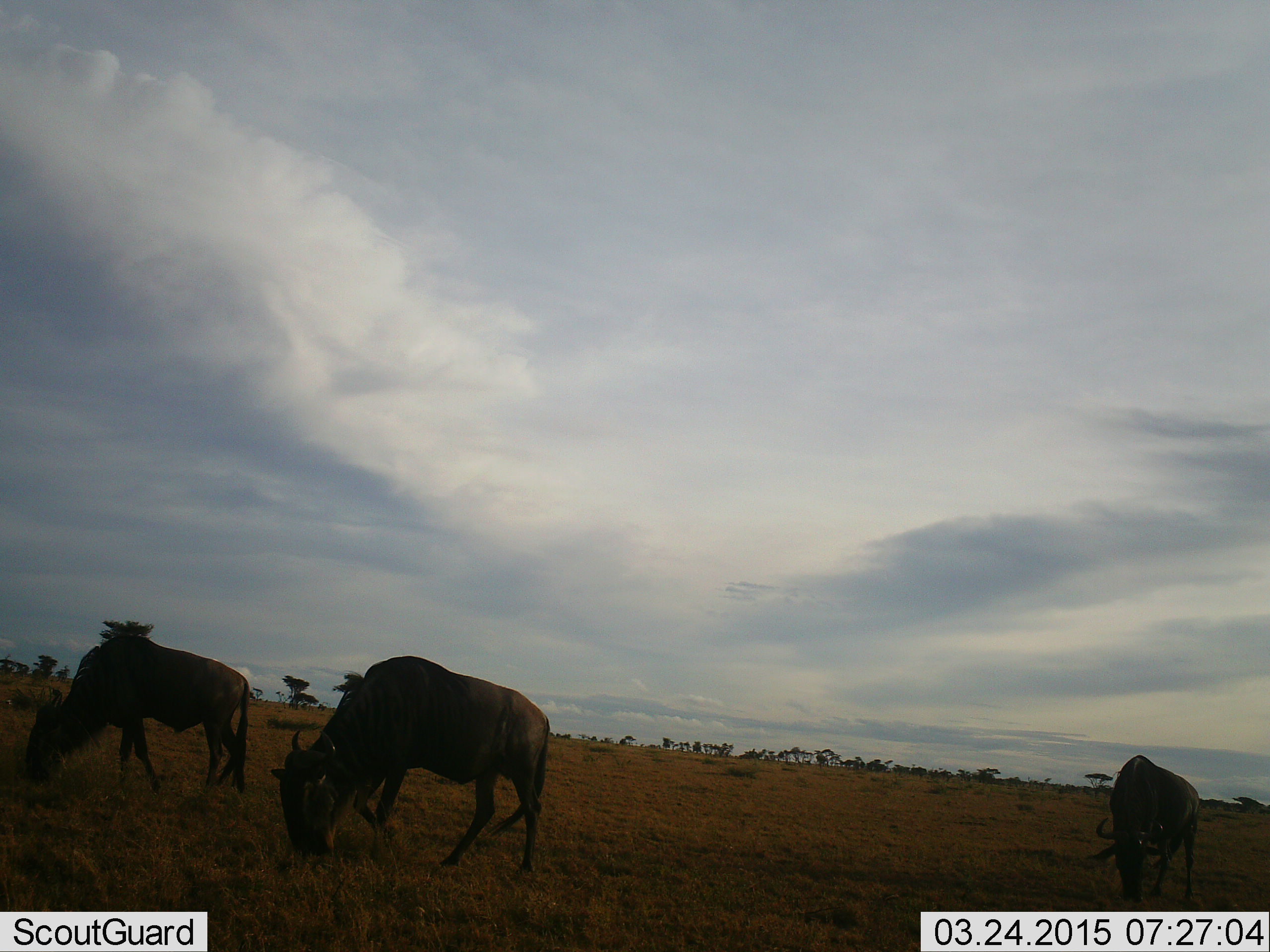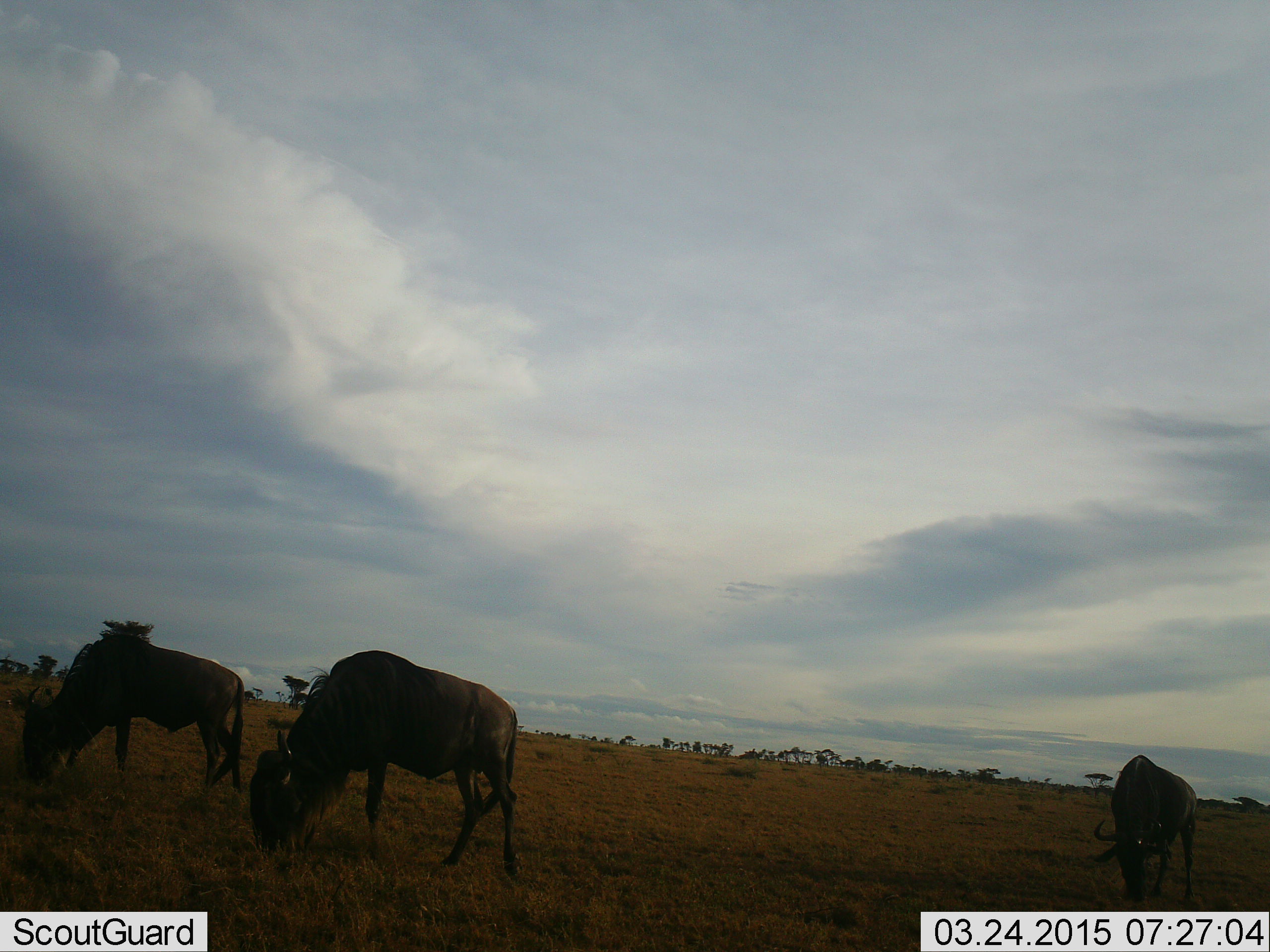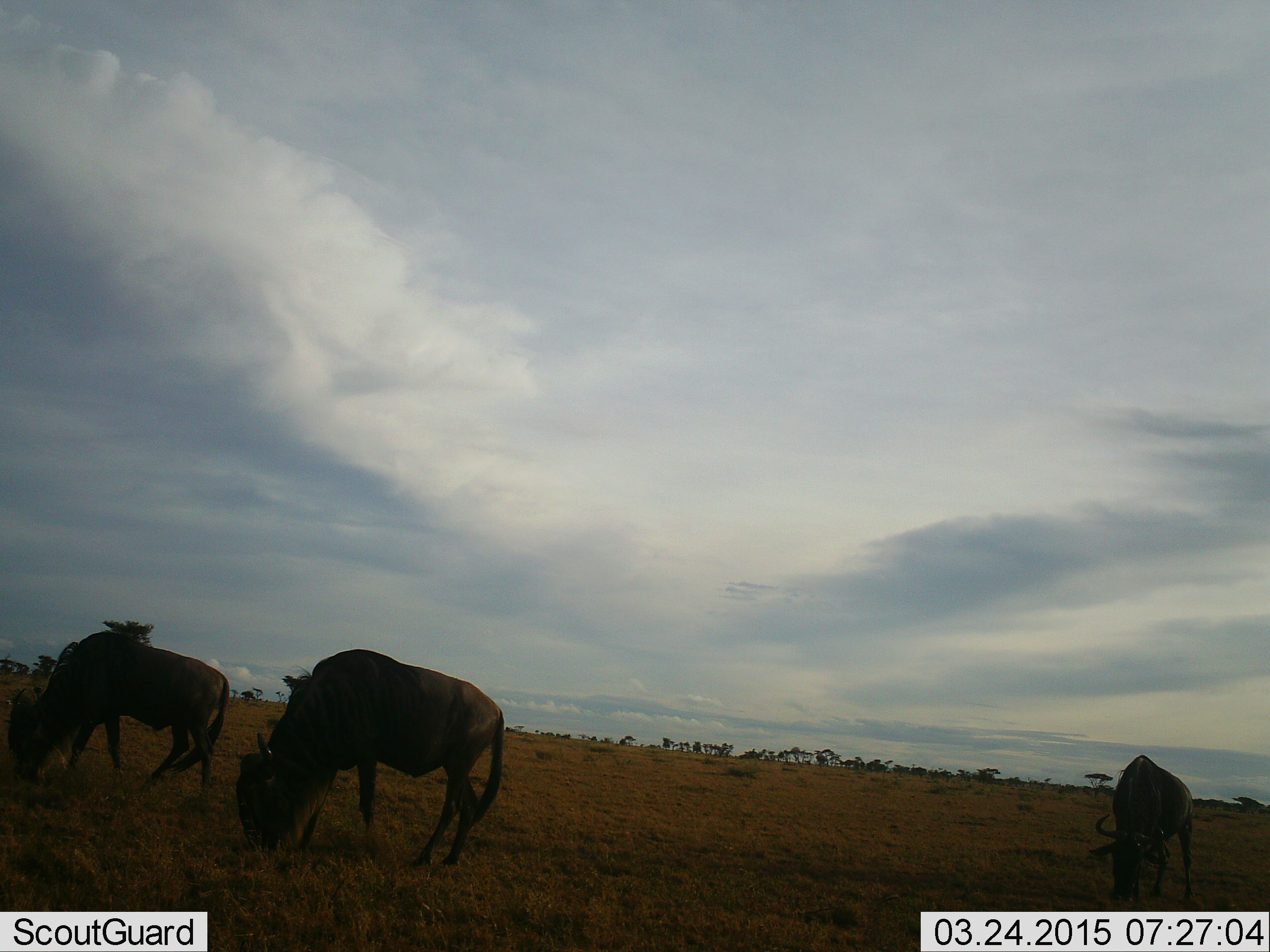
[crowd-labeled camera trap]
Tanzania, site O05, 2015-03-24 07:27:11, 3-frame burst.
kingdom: Animalia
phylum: Chordata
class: Mammalia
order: Artiodactyla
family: Bovidae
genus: Connochaetes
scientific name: Connochaetes taurinus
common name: blue wildebeest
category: wildebeest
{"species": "wildebeest (blue wildebeest) (Connochaetes taurinus)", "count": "3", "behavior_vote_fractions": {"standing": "20%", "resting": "0%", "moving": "0%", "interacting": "0%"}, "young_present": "0%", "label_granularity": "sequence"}